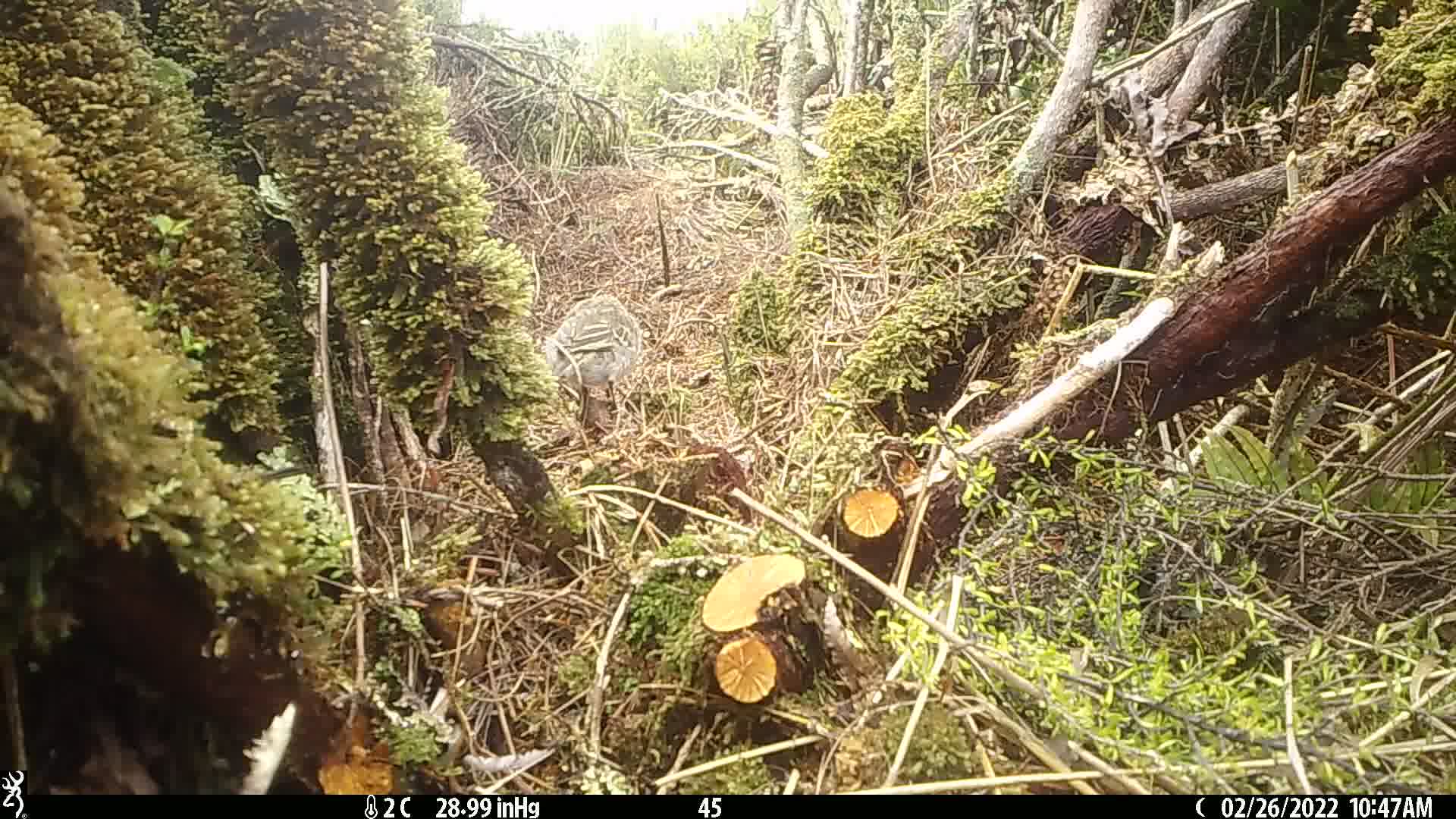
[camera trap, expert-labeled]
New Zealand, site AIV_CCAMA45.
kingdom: Animalia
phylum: Chordata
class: Aves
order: Passeriformes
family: Motacillidae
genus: Anthus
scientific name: Anthus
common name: pipit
Pipit (Anthus).